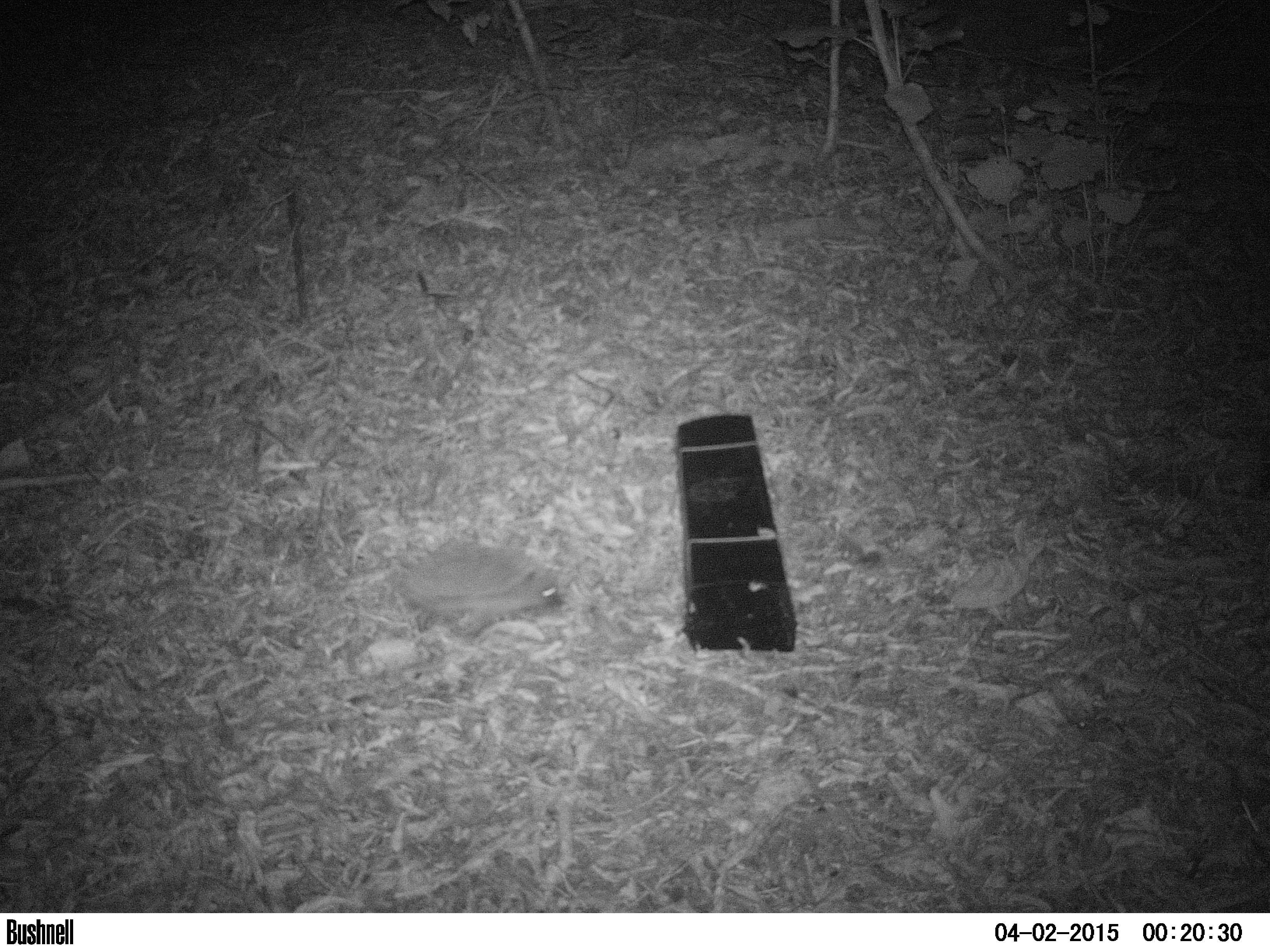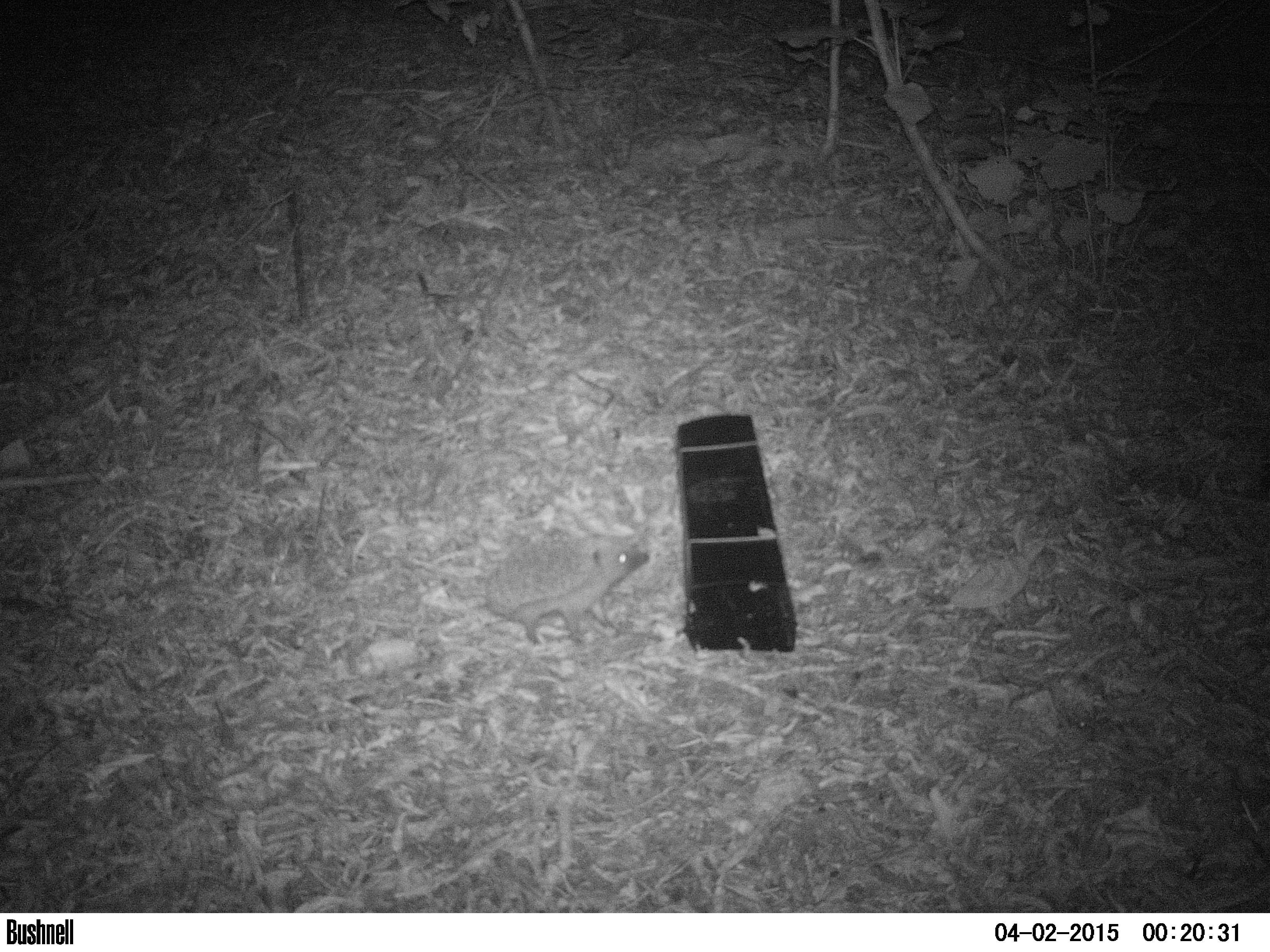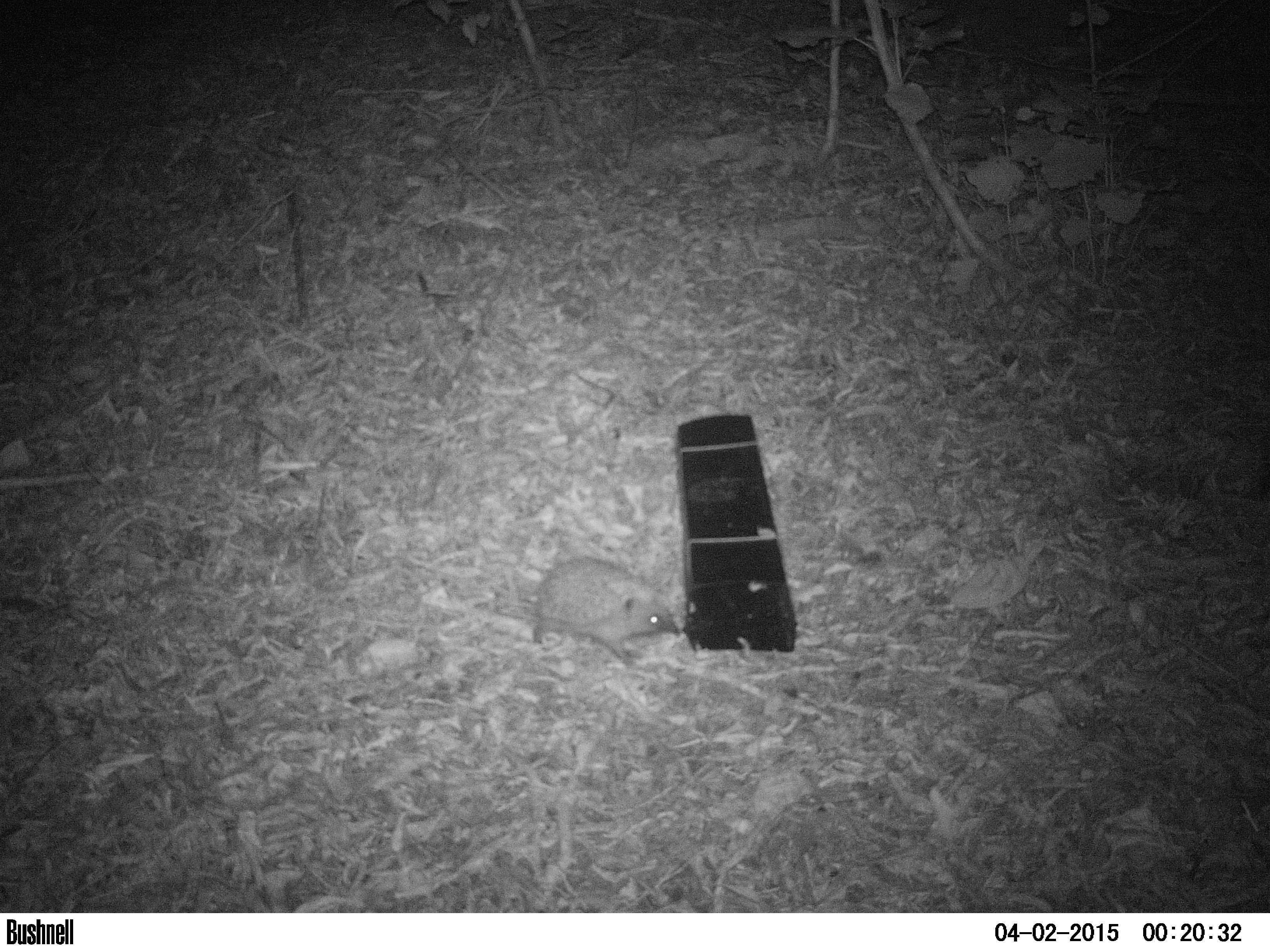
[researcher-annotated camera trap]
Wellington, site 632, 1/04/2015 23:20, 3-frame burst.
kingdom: Animalia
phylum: Chordata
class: Mammalia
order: Eulipotyphla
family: Erinaceidae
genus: Erinaceus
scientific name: Erinaceus europaeus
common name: hedgehog